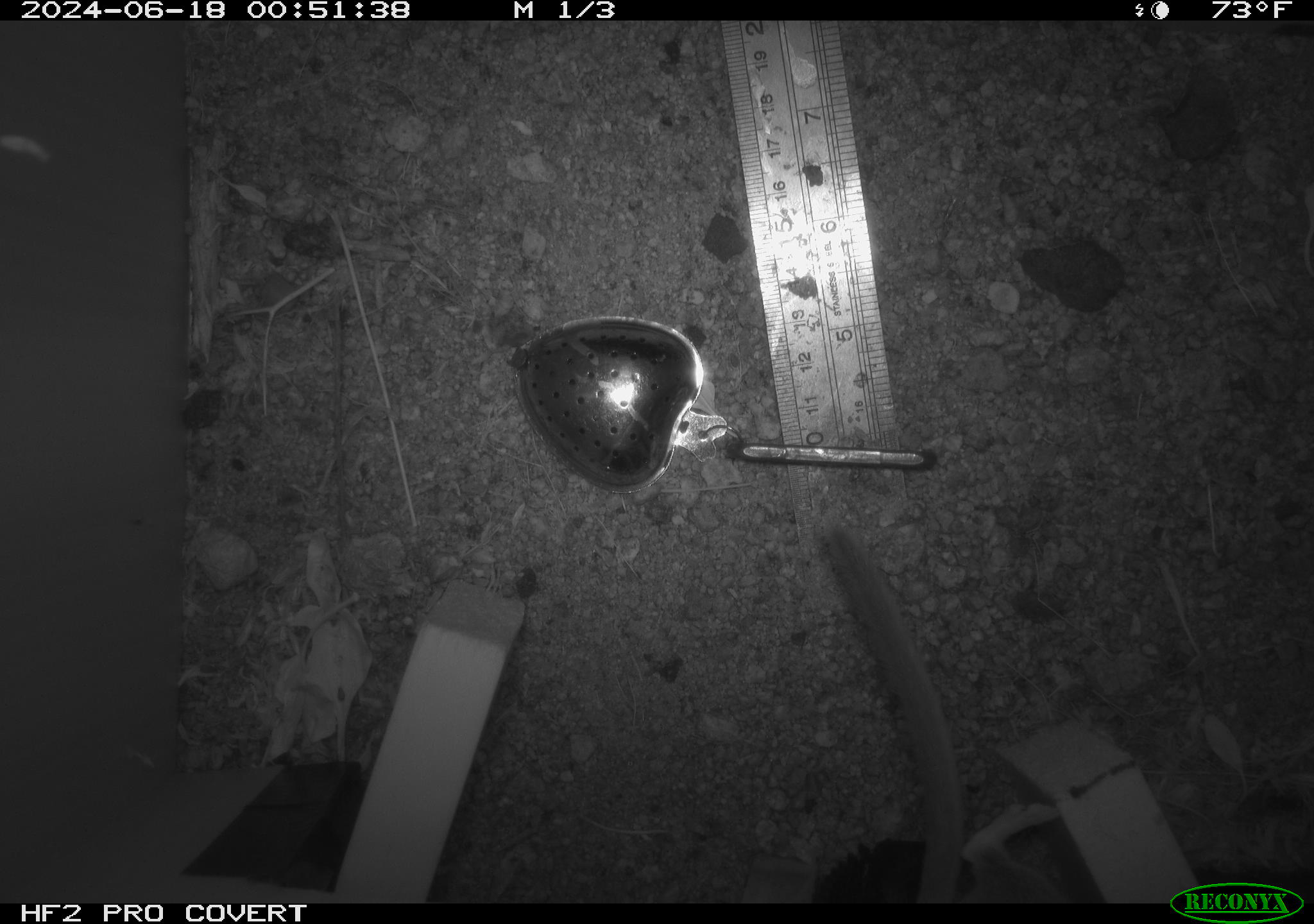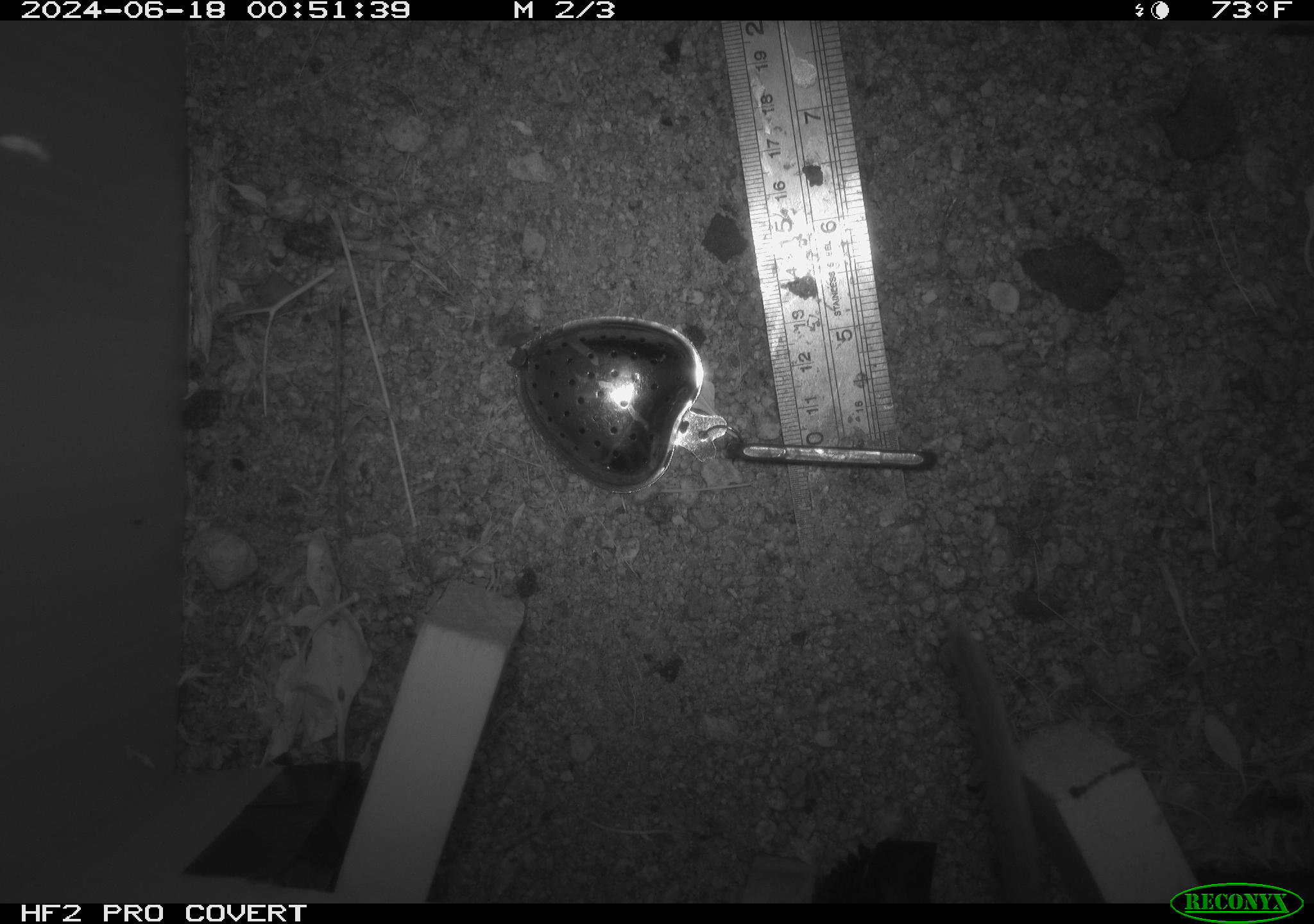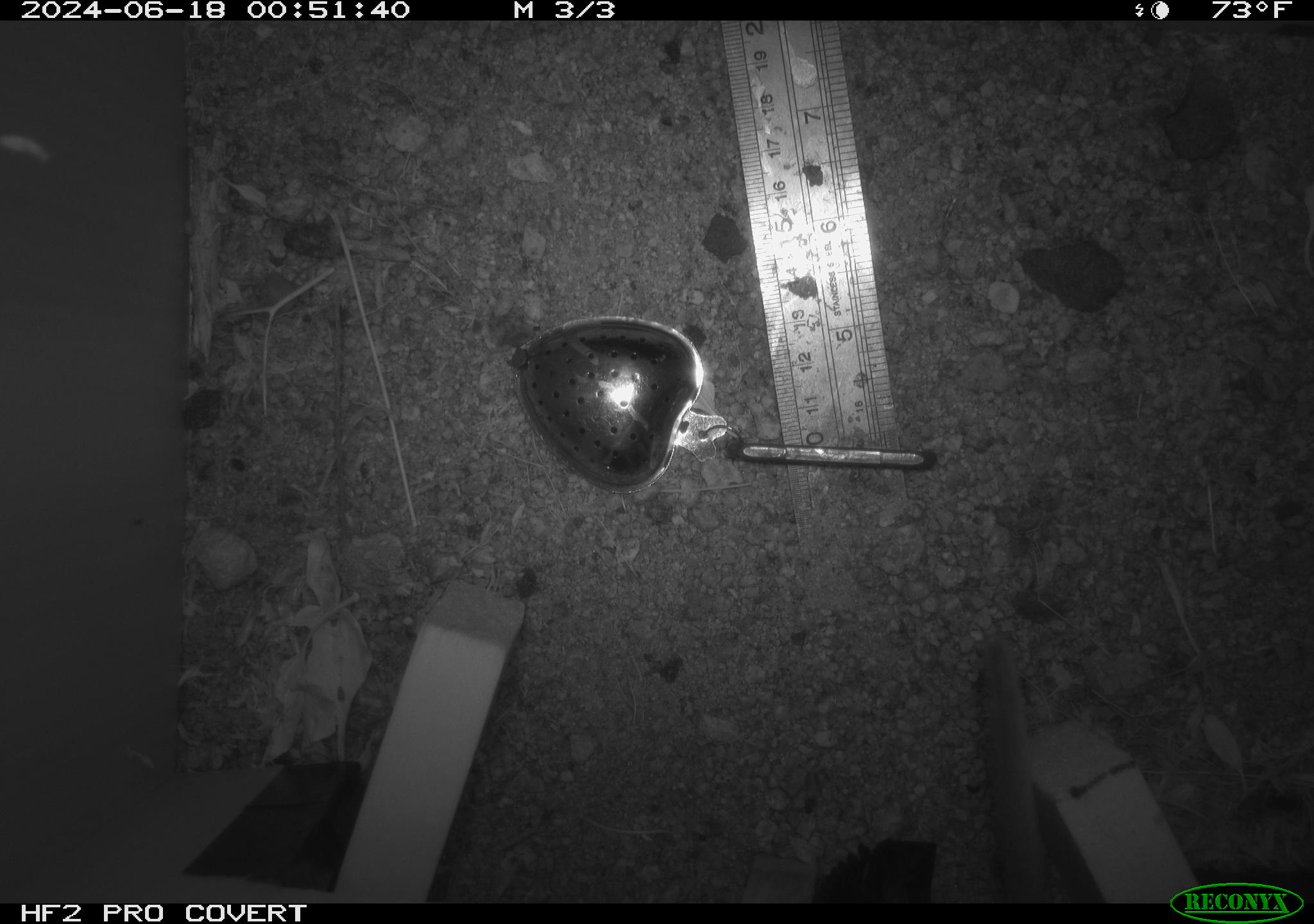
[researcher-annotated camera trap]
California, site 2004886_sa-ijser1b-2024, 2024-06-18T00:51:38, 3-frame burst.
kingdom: Animalia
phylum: Chordata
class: Mammalia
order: Rodentia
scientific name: Rodentia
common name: woodrat or rat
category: woodrat or rat species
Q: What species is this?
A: Woodrat or rat species (woodrat or rat) (Rodentia).